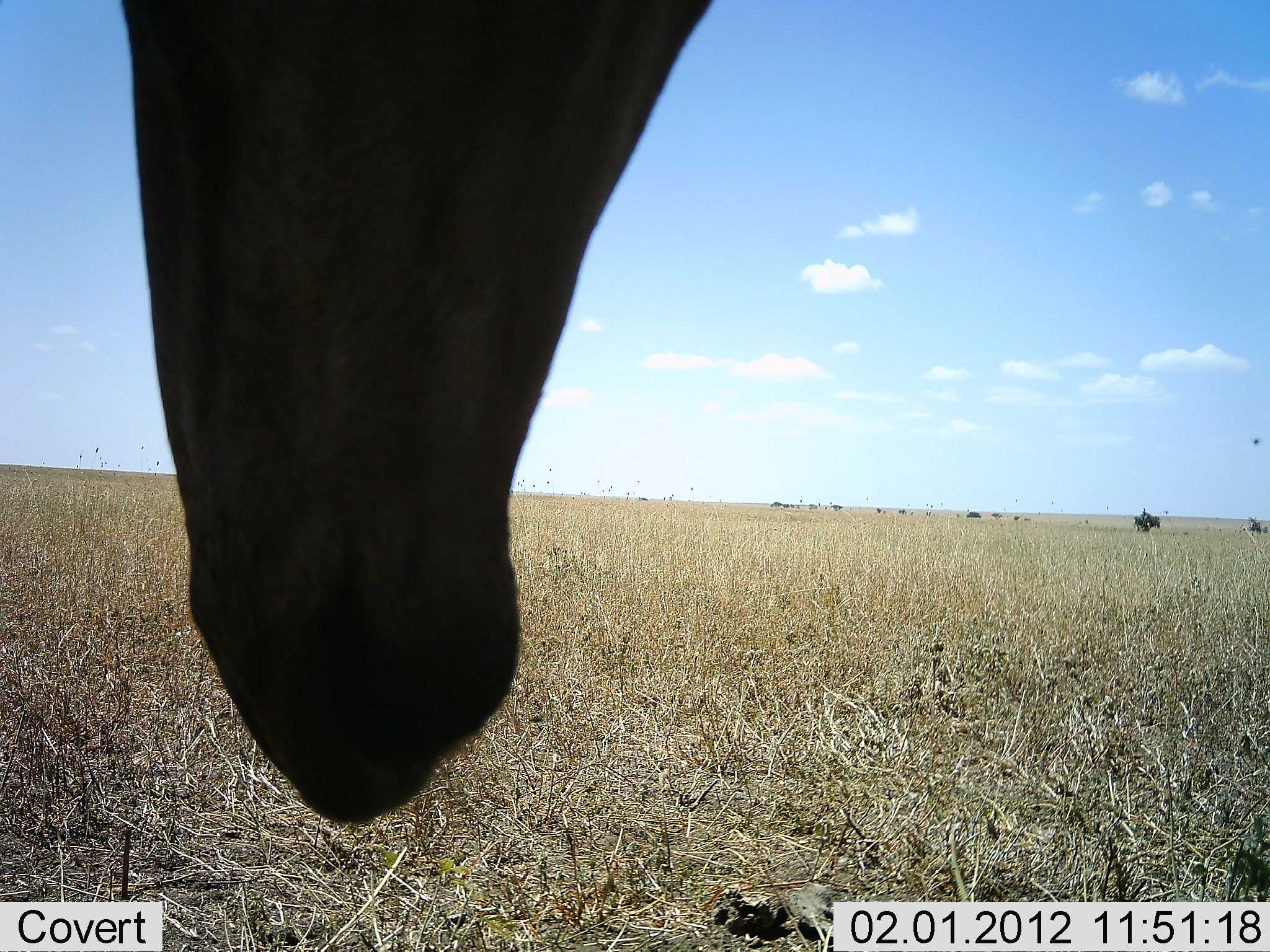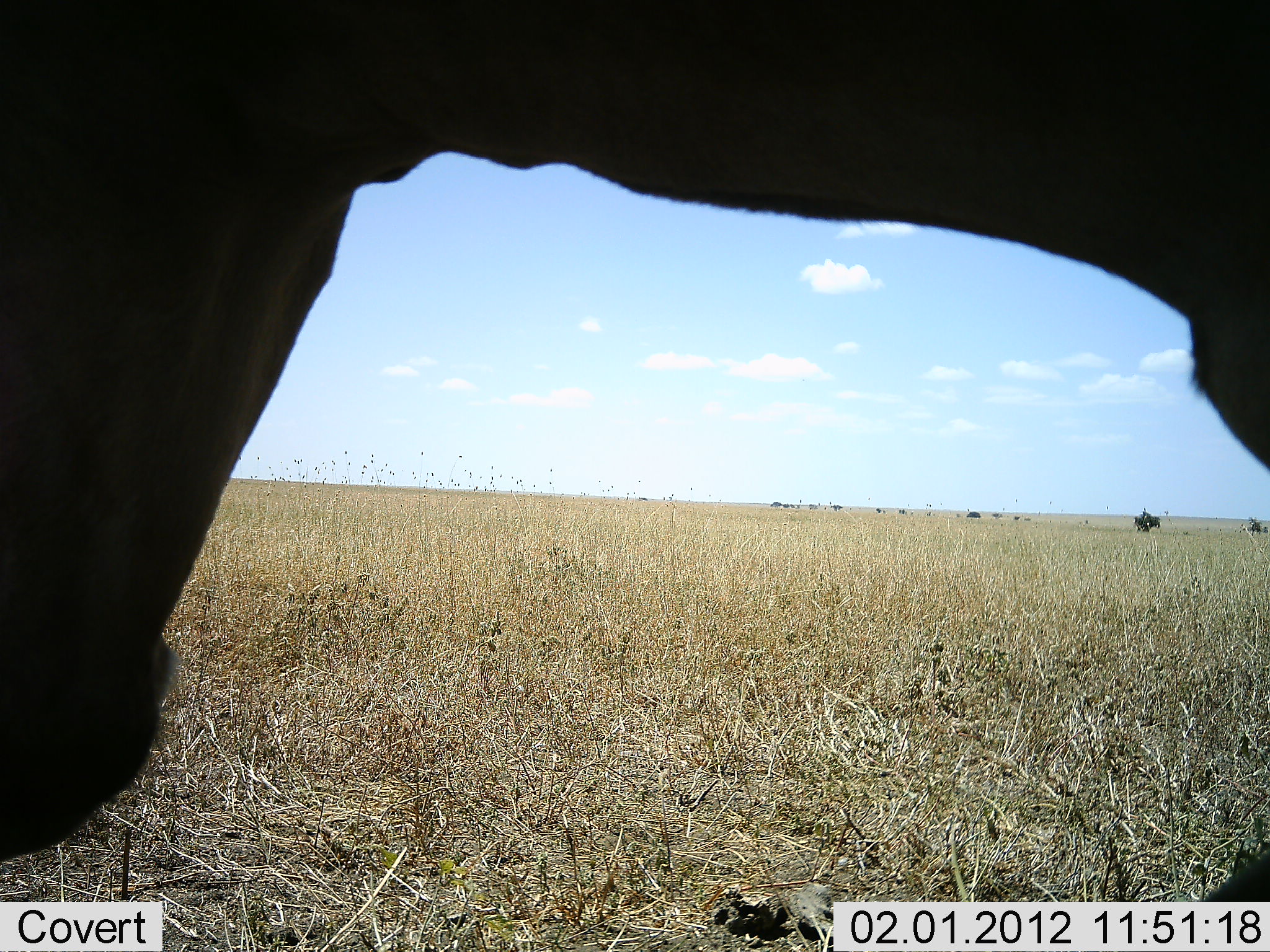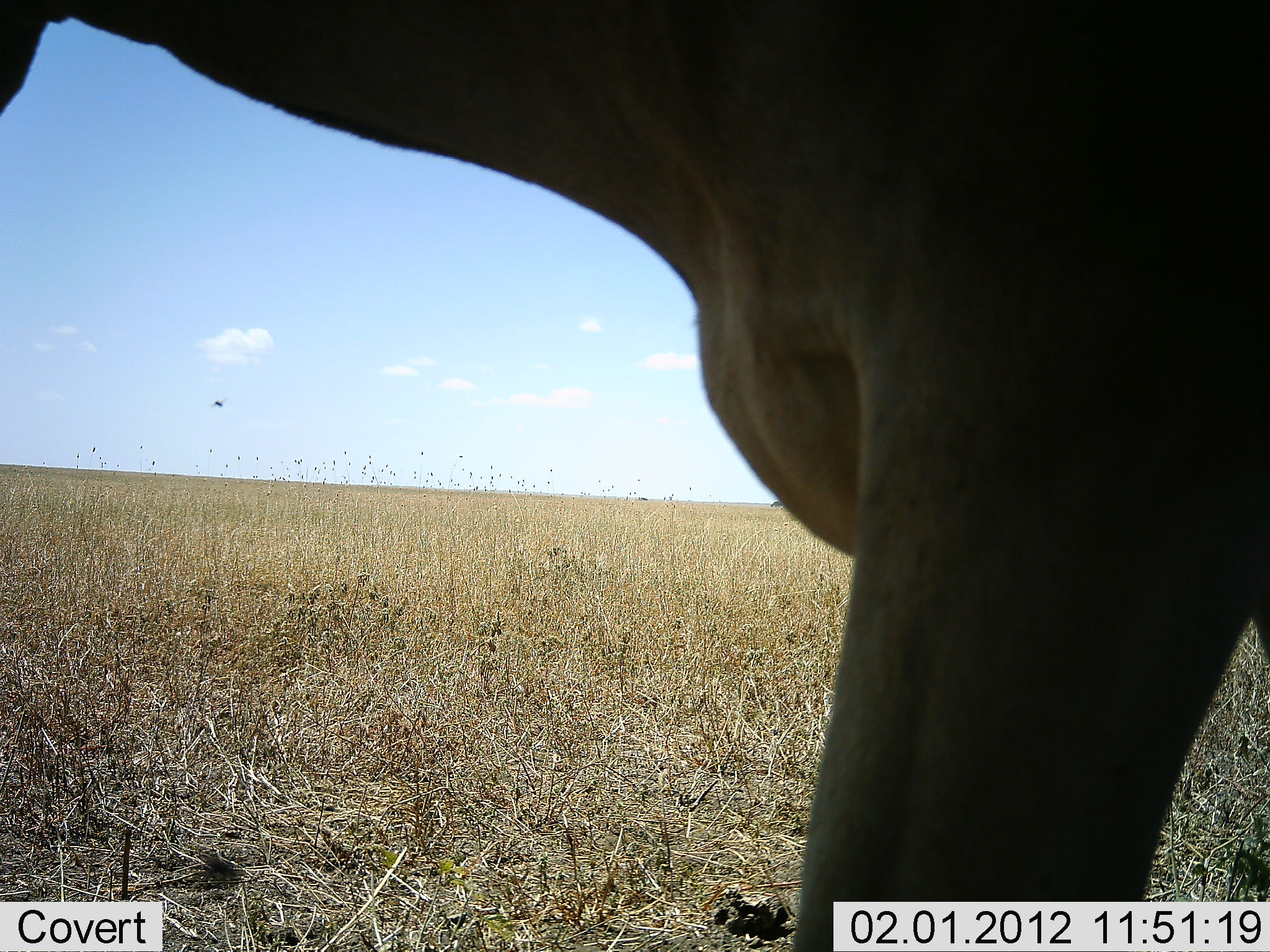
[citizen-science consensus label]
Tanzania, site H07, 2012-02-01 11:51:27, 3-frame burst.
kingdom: Animalia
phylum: Chordata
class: Mammalia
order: Artiodactyla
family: Bovidae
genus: Alcelaphus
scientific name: Alcelaphus buselaphus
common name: hartebeest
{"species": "hartebeest (Alcelaphus buselaphus)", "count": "1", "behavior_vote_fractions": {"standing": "62%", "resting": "0%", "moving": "46%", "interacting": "0%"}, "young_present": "0%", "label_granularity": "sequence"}